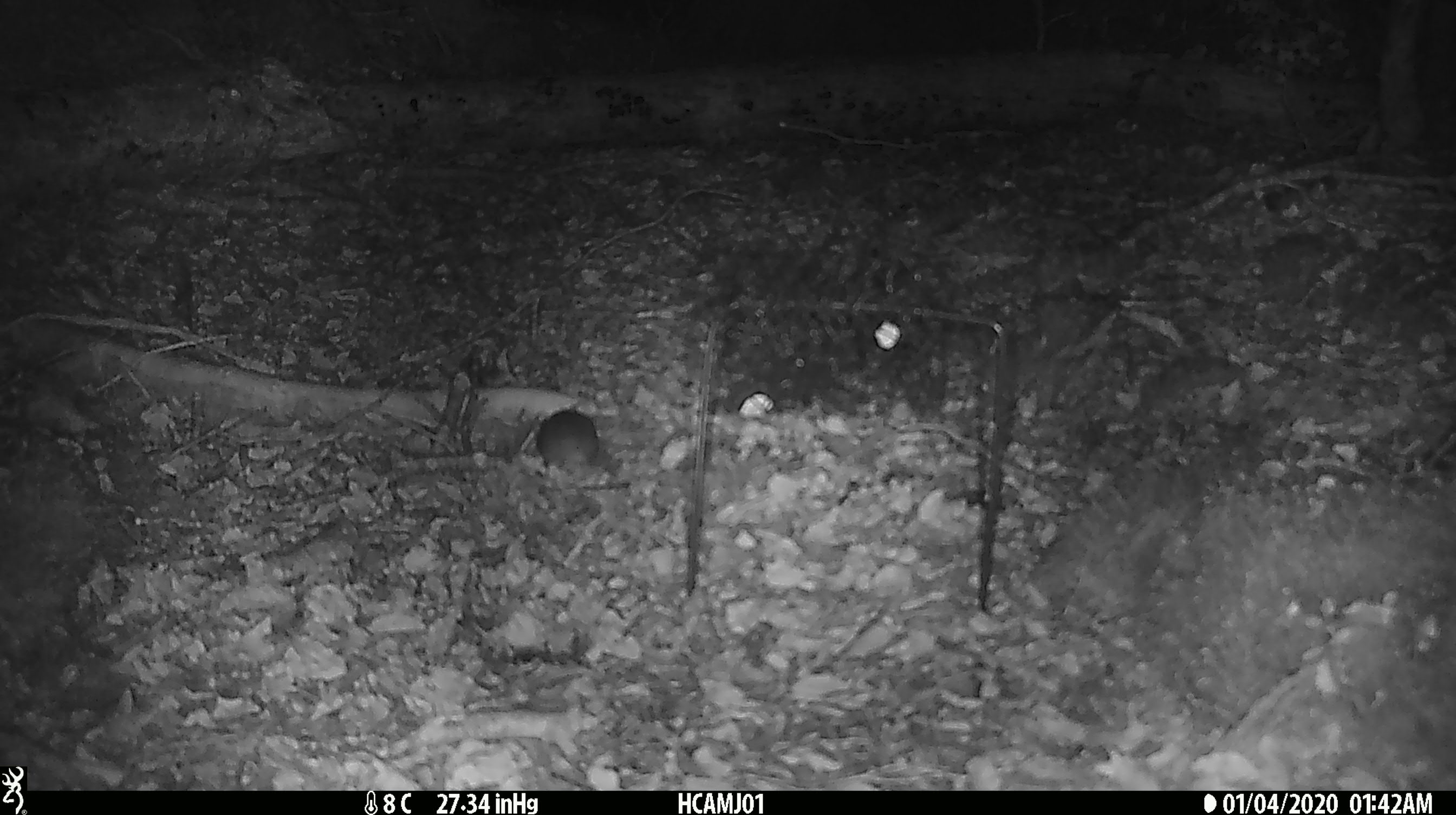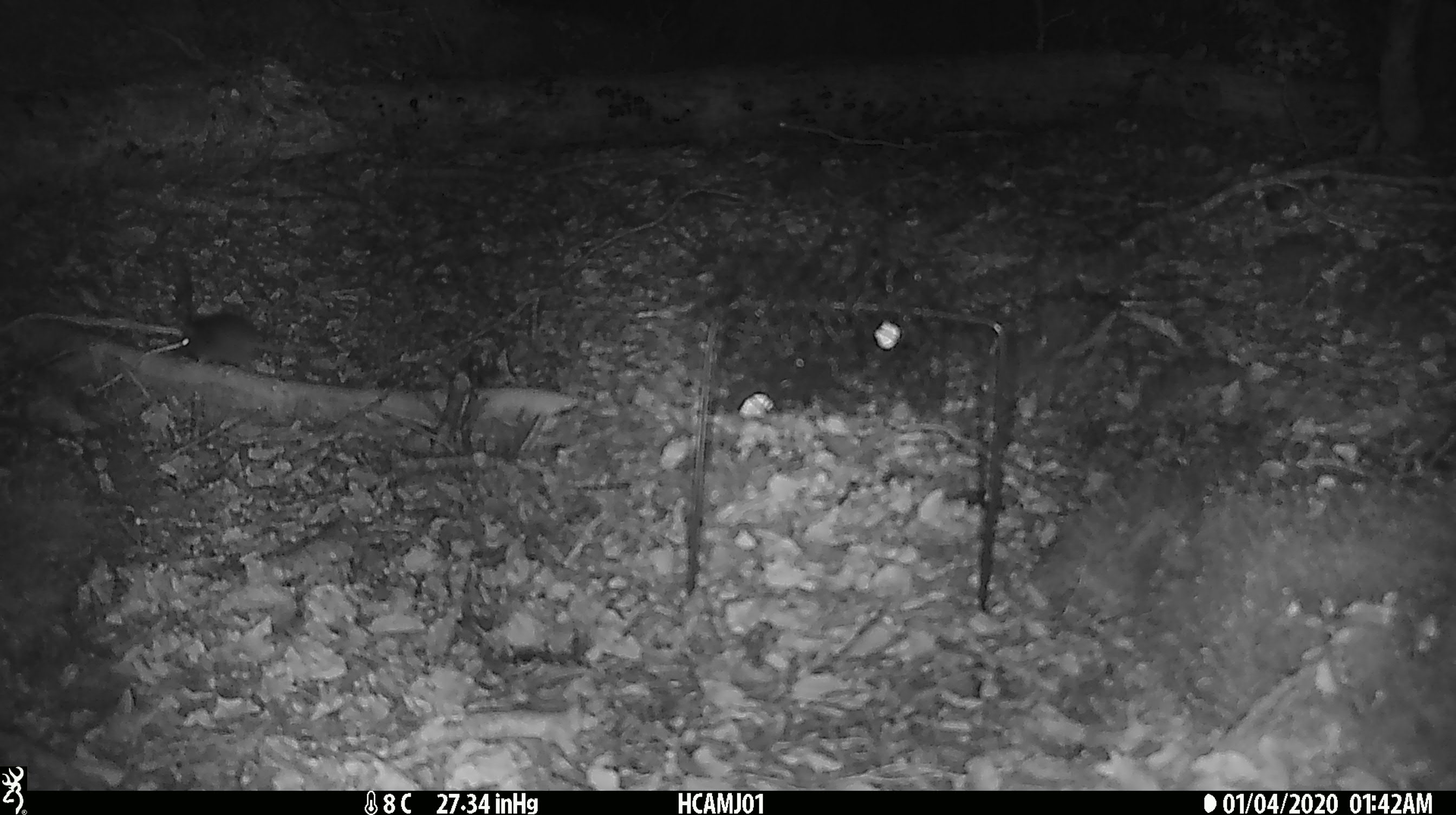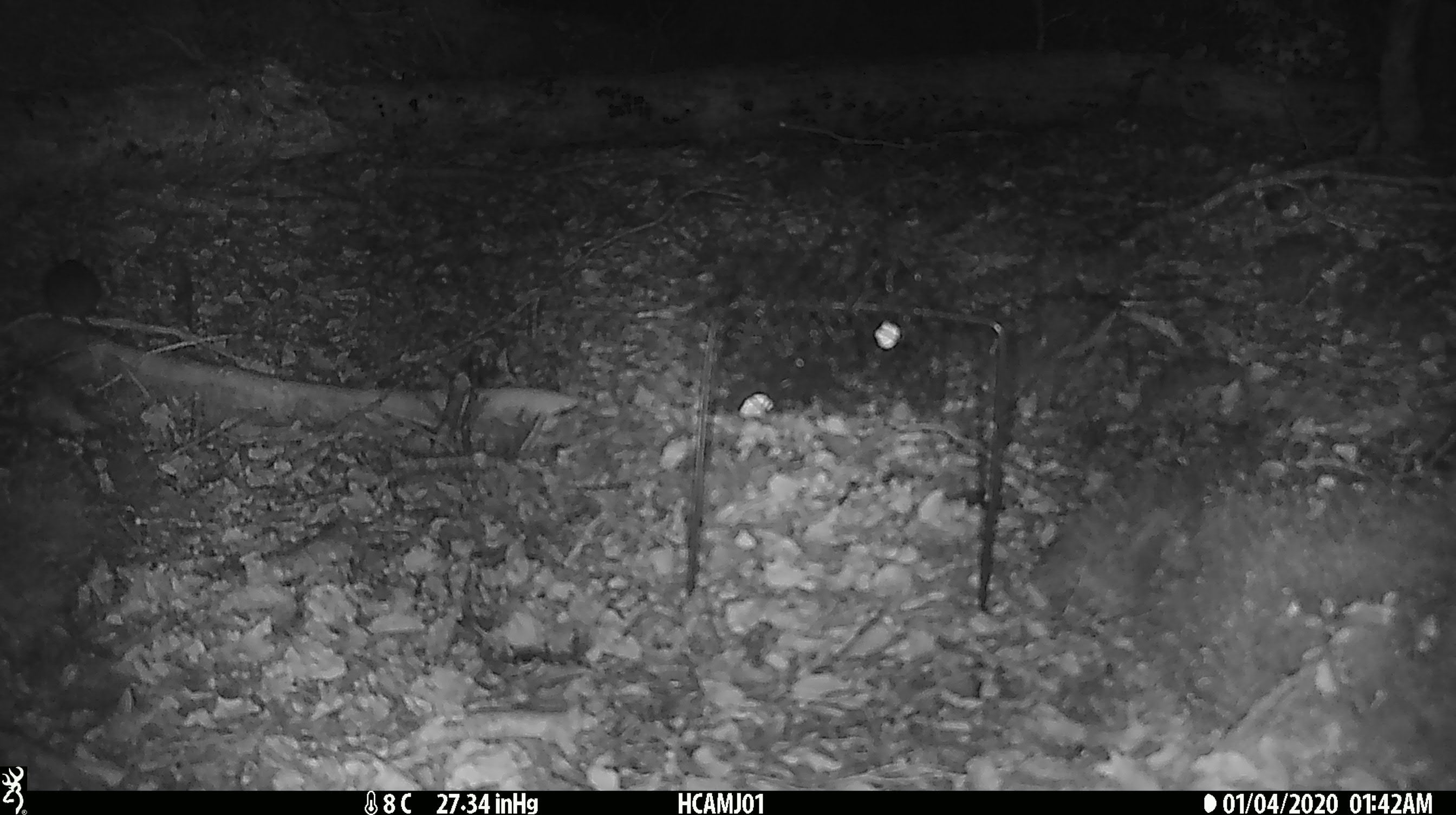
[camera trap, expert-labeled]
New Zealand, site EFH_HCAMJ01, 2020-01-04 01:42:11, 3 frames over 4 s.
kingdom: Animalia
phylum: Chordata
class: Mammalia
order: Rodentia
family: Muridae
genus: Mus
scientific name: Mus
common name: mouse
Mouse (Mus).